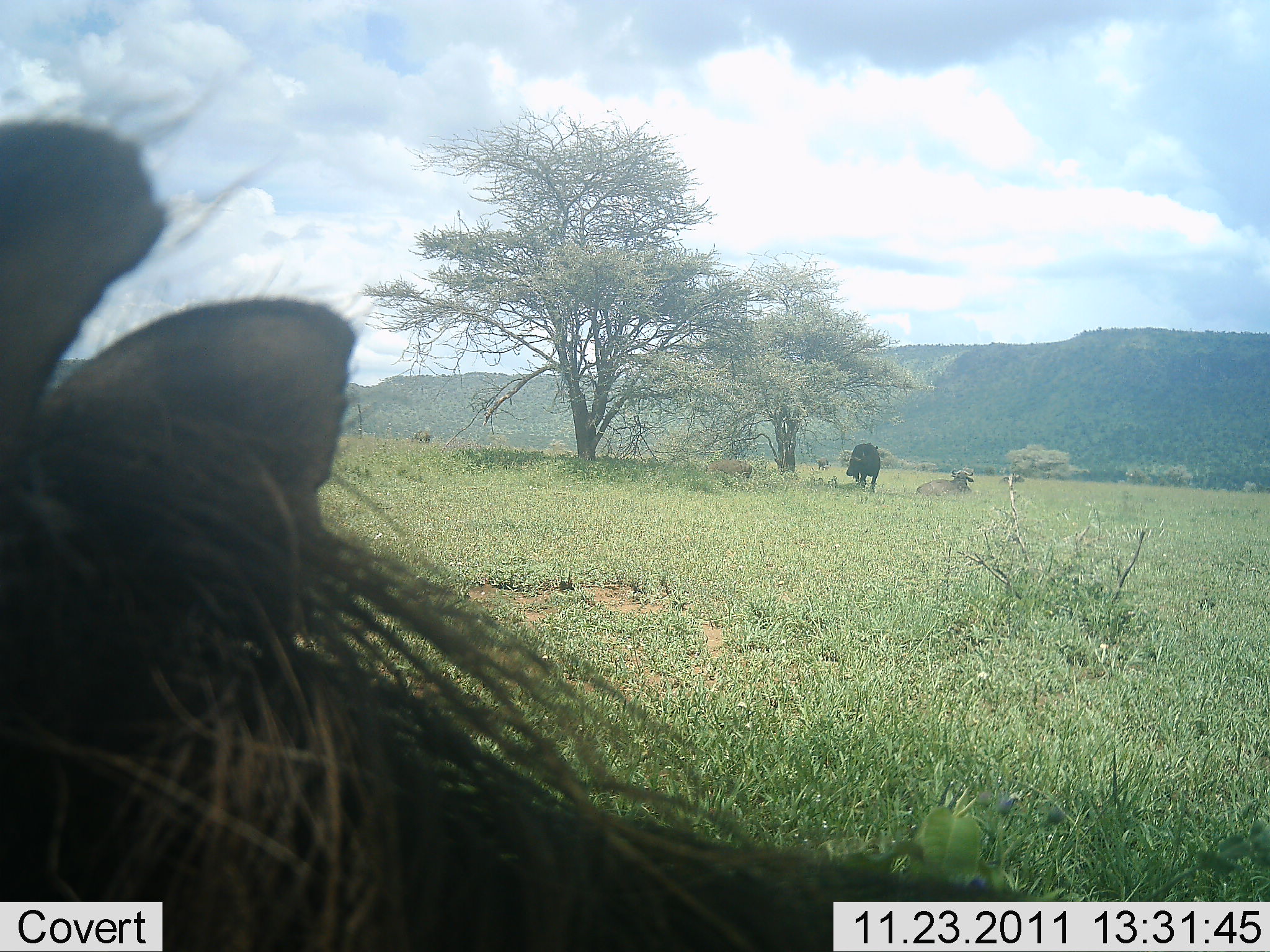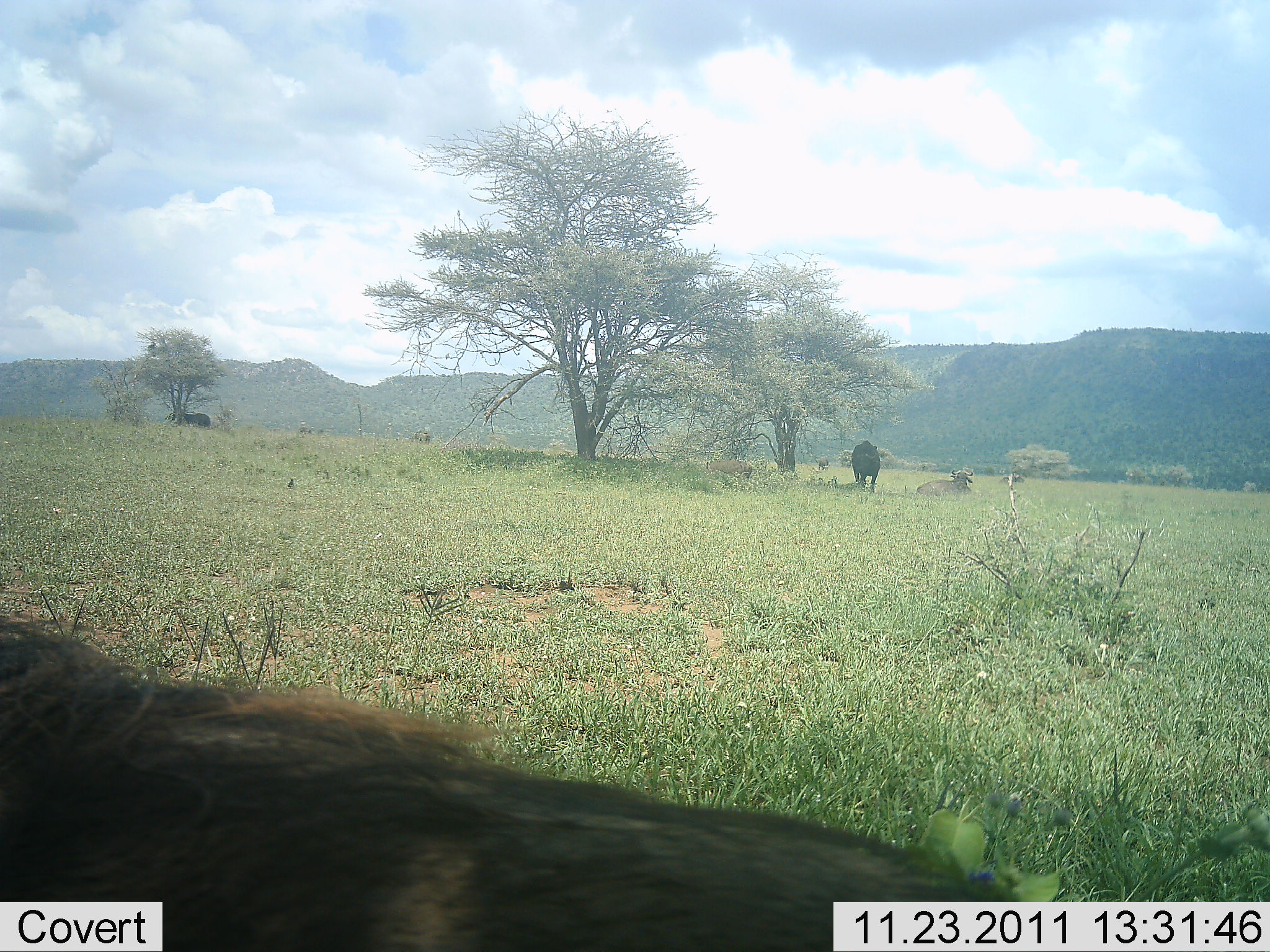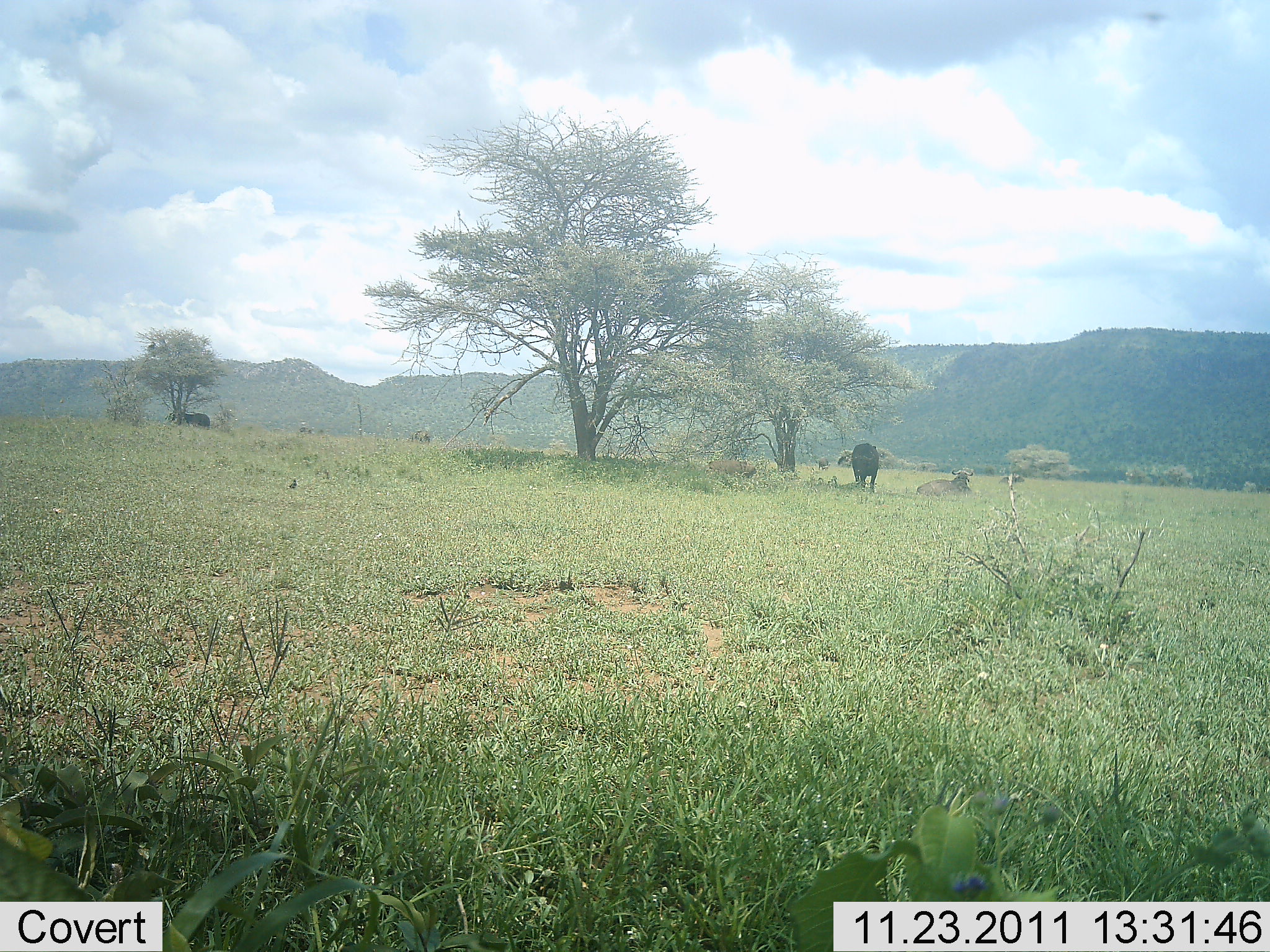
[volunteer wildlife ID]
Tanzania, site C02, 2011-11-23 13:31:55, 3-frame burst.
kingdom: Animalia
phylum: Chordata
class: Mammalia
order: Artiodactyla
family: Bovidae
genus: Syncerus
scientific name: Syncerus caffer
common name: cape buffalo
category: buffalo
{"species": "buffalo (cape buffalo) (Syncerus caffer)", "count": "2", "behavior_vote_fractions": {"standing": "95%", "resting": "60%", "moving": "0%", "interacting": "0%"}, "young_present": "0%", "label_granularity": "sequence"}